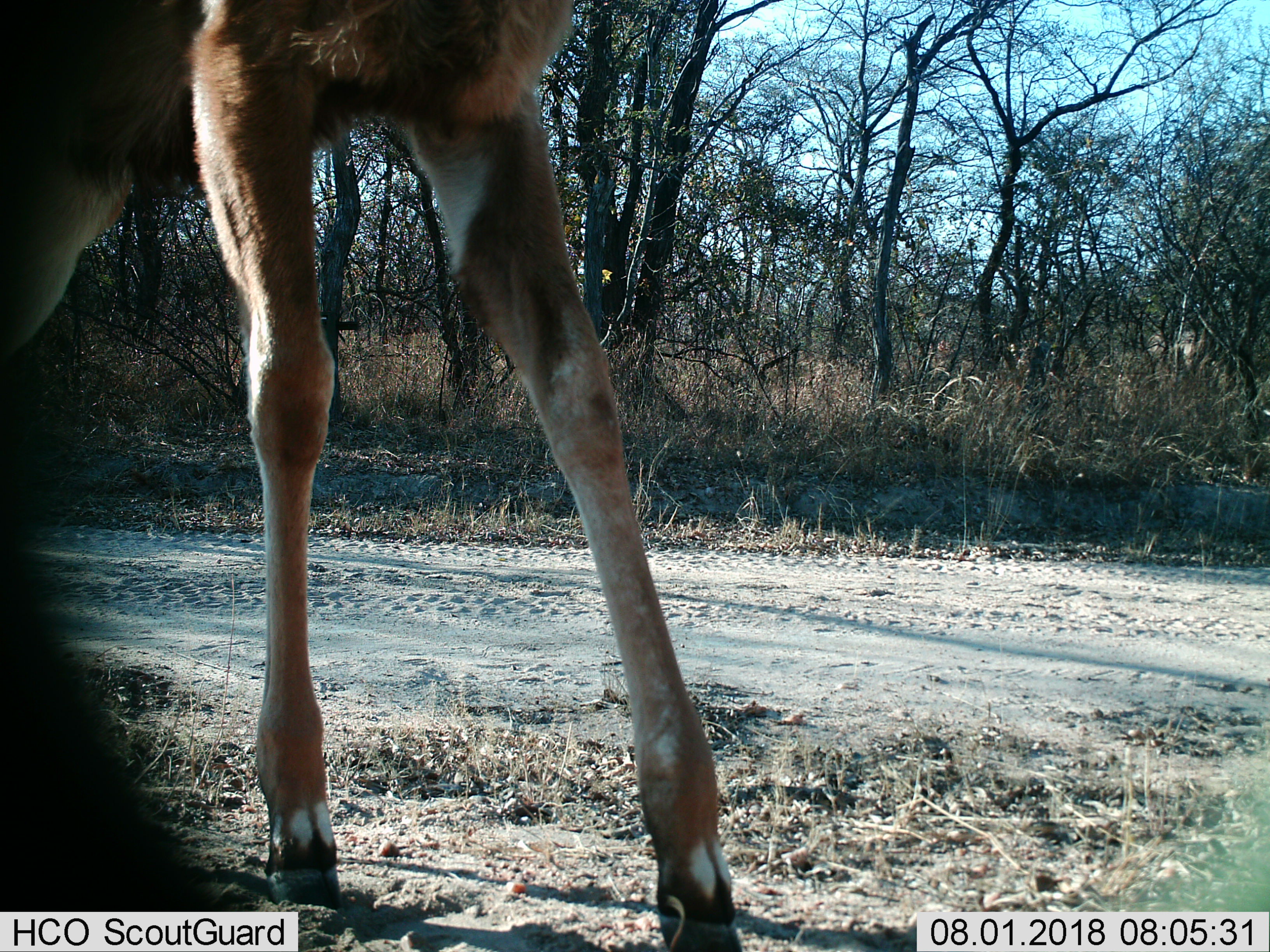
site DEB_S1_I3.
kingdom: Animalia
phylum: Chordata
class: Mammalia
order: Artiodactyla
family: Bovidae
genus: Aepyceros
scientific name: Aepyceros melampus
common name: impala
Impala (Aepyceros melampus), count 1. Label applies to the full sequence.